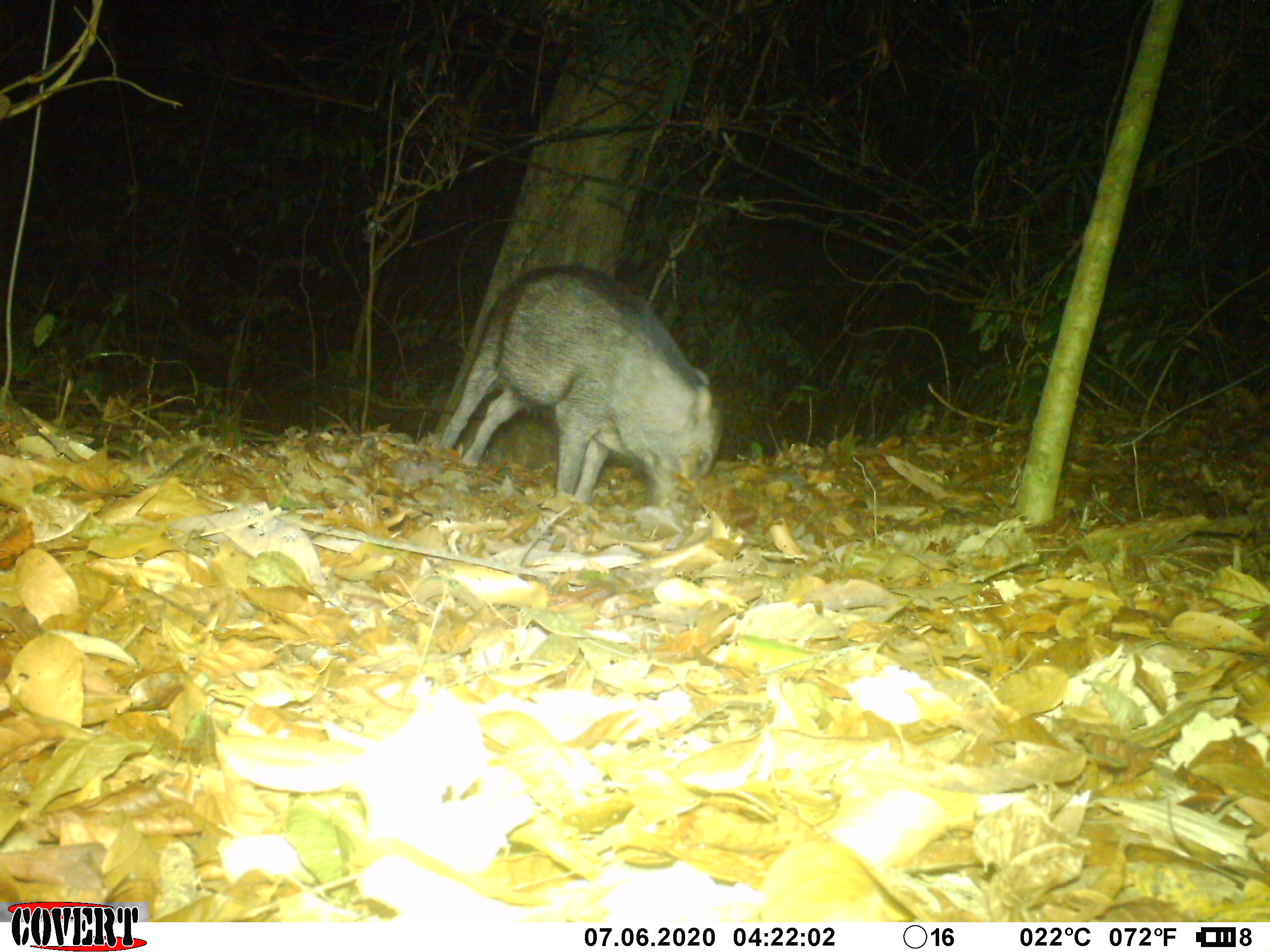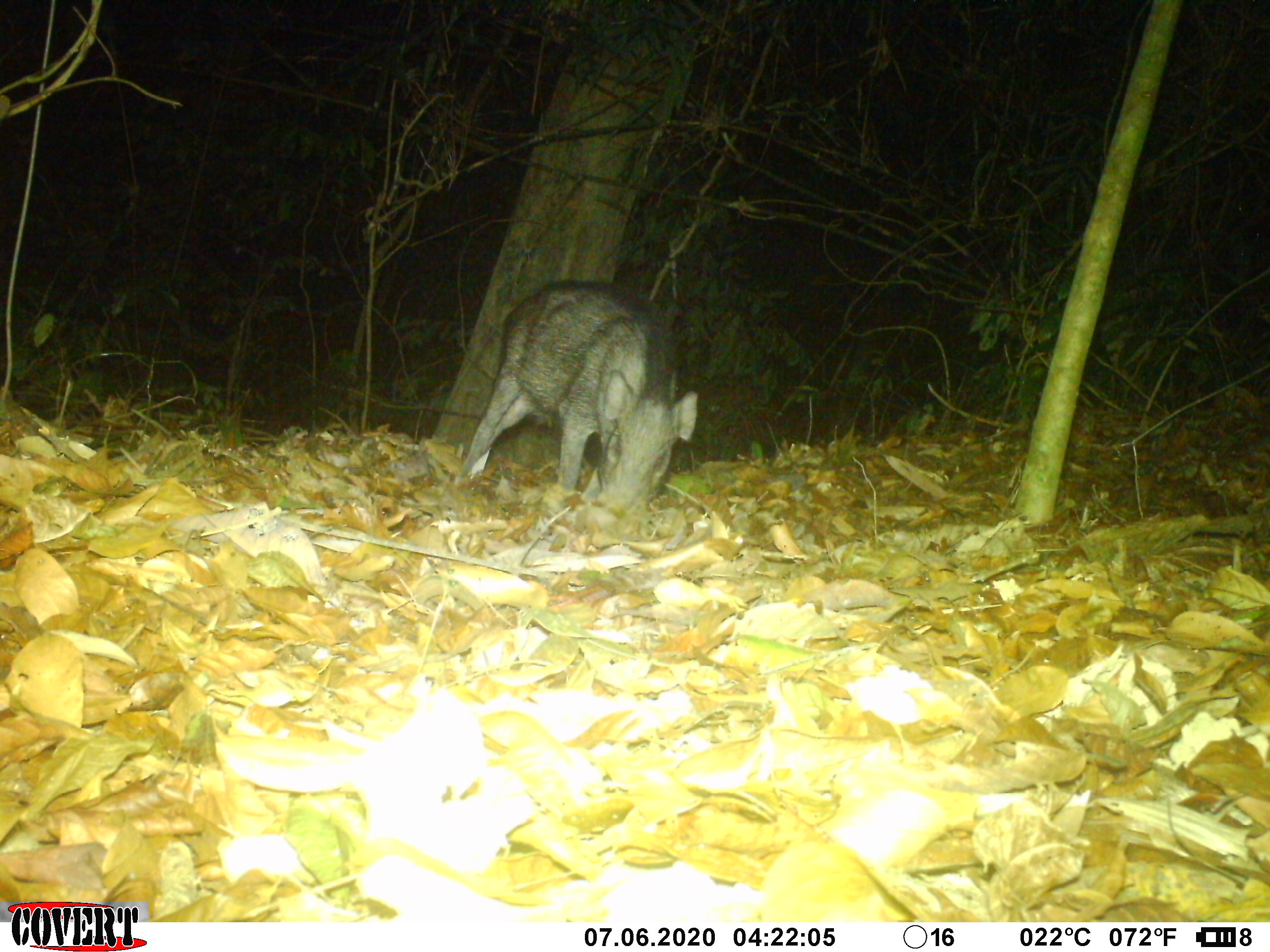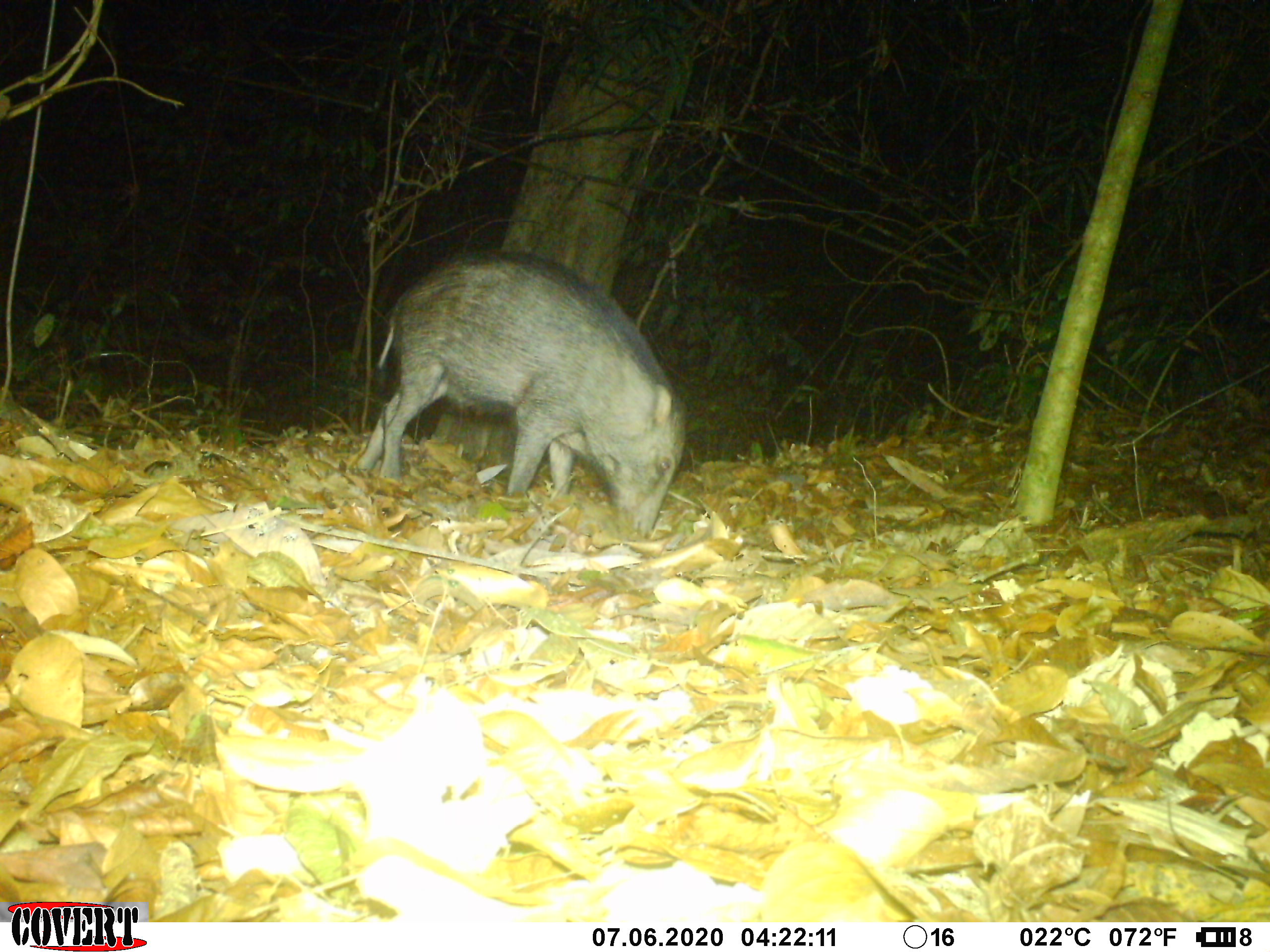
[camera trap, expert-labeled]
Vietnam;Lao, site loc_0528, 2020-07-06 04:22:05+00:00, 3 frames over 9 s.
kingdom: Animalia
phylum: Chordata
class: Mammalia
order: Artiodactyla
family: Suidae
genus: Sus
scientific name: Sus scrofa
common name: eurasian wild pig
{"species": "eurasian wild pig (Sus scrofa)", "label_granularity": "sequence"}